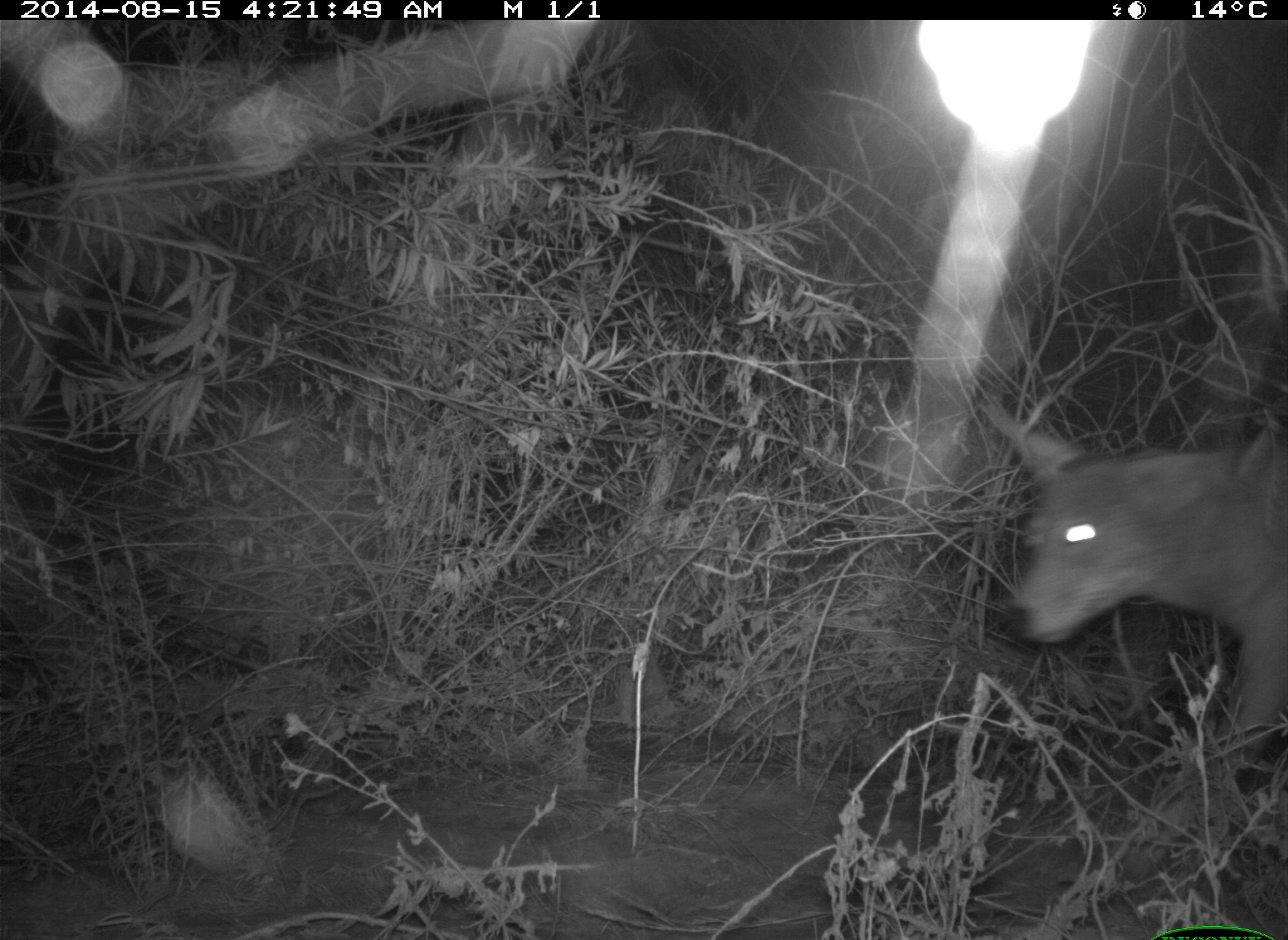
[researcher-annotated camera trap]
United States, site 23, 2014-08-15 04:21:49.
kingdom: Animalia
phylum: Chordata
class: Mammalia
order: Carnivora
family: Canidae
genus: Canis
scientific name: Canis latrans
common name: coyote